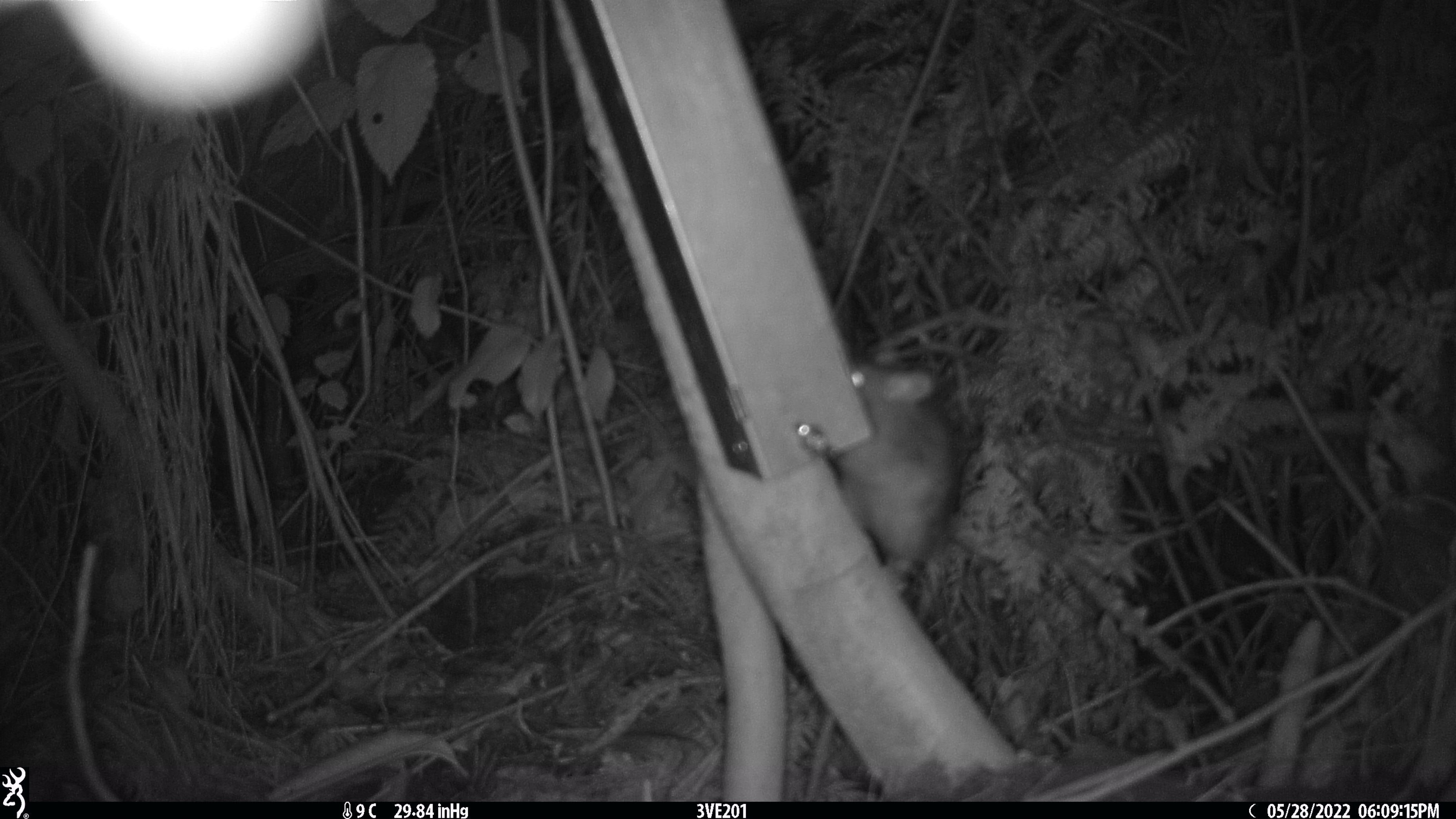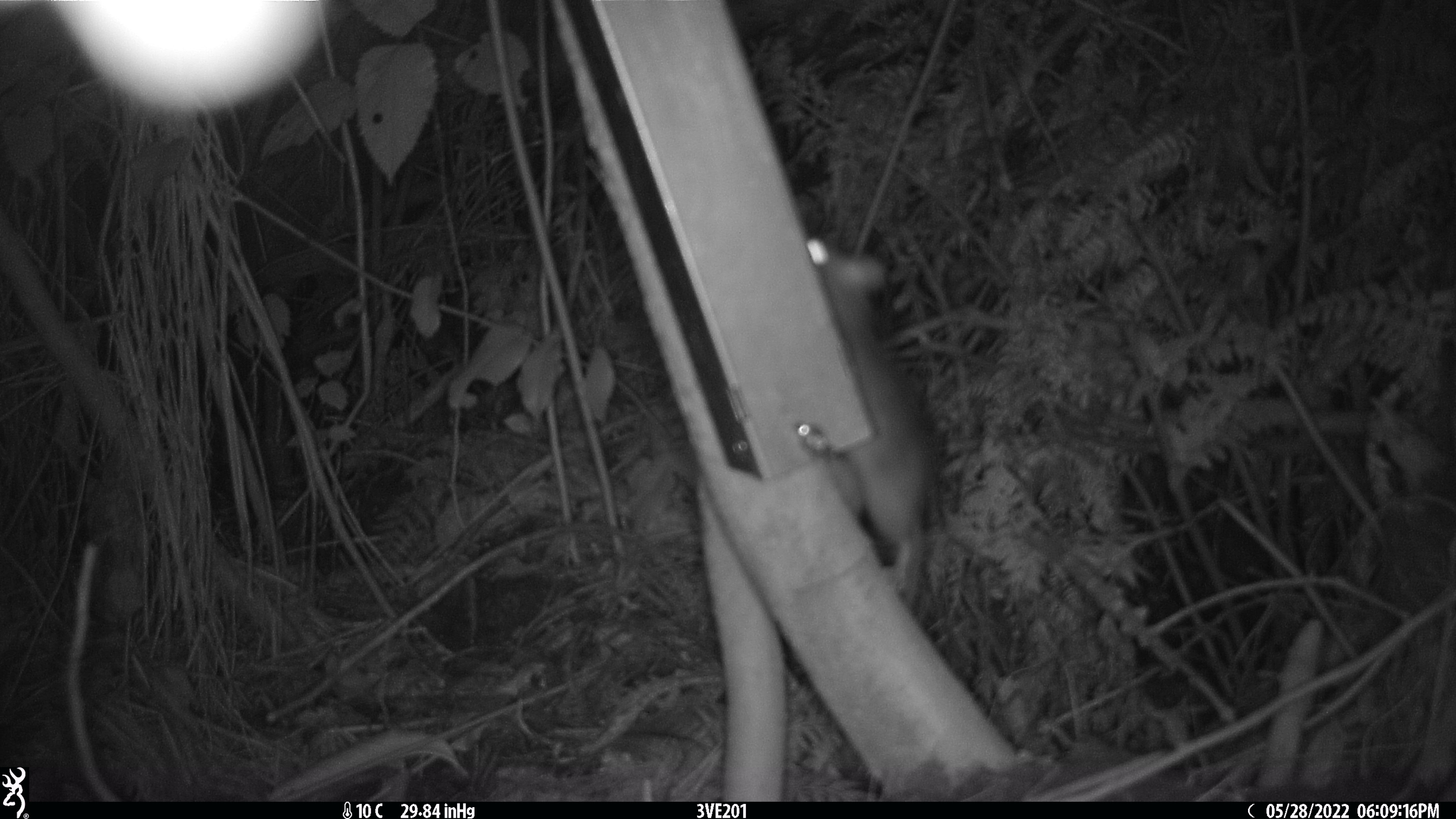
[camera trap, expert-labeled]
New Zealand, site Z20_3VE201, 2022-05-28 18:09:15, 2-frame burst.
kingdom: Animalia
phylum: Chordata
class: Mammalia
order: Rodentia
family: Muridae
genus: Rattus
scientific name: Rattus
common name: rat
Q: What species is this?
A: Rat (Rattus).